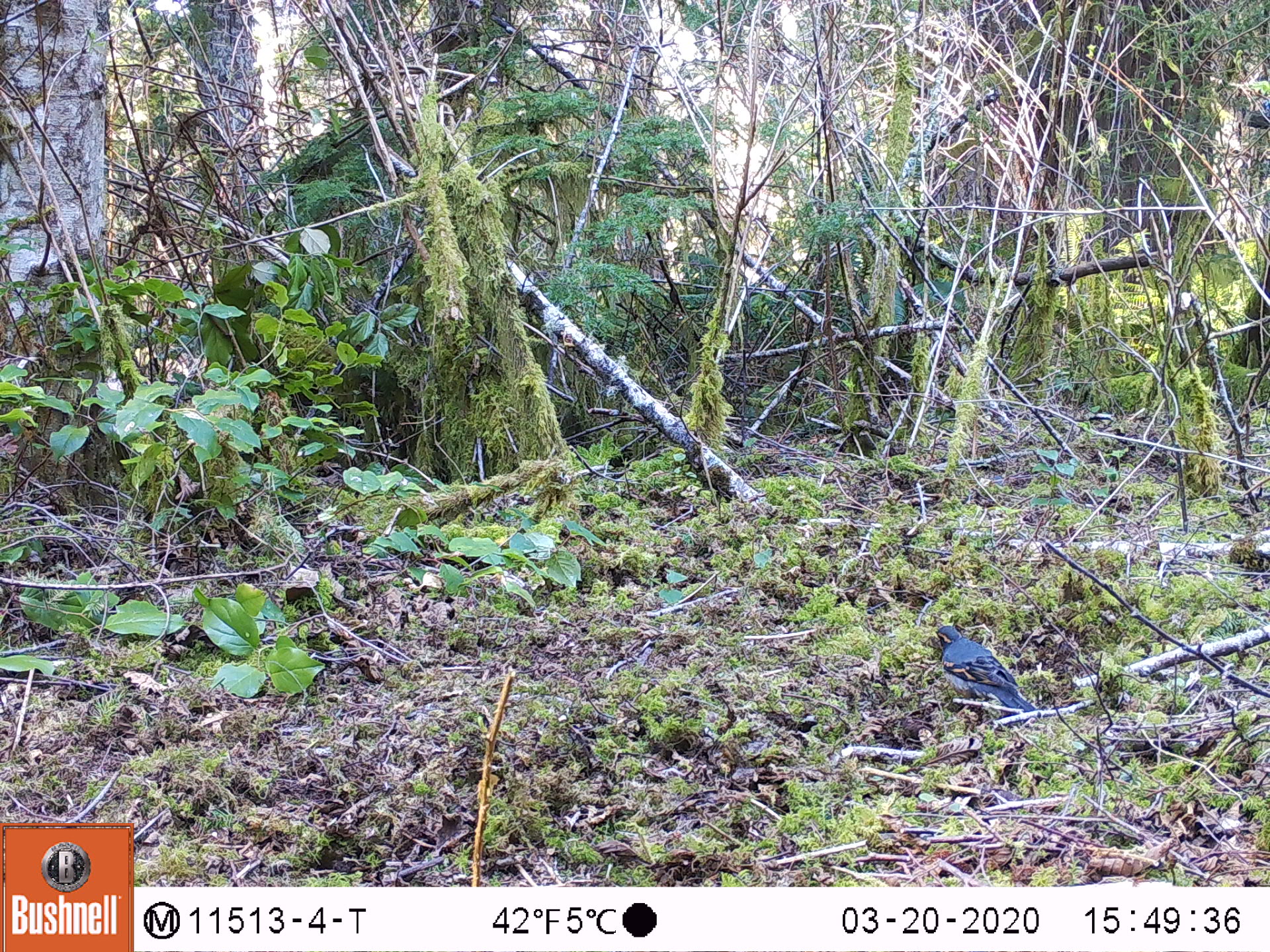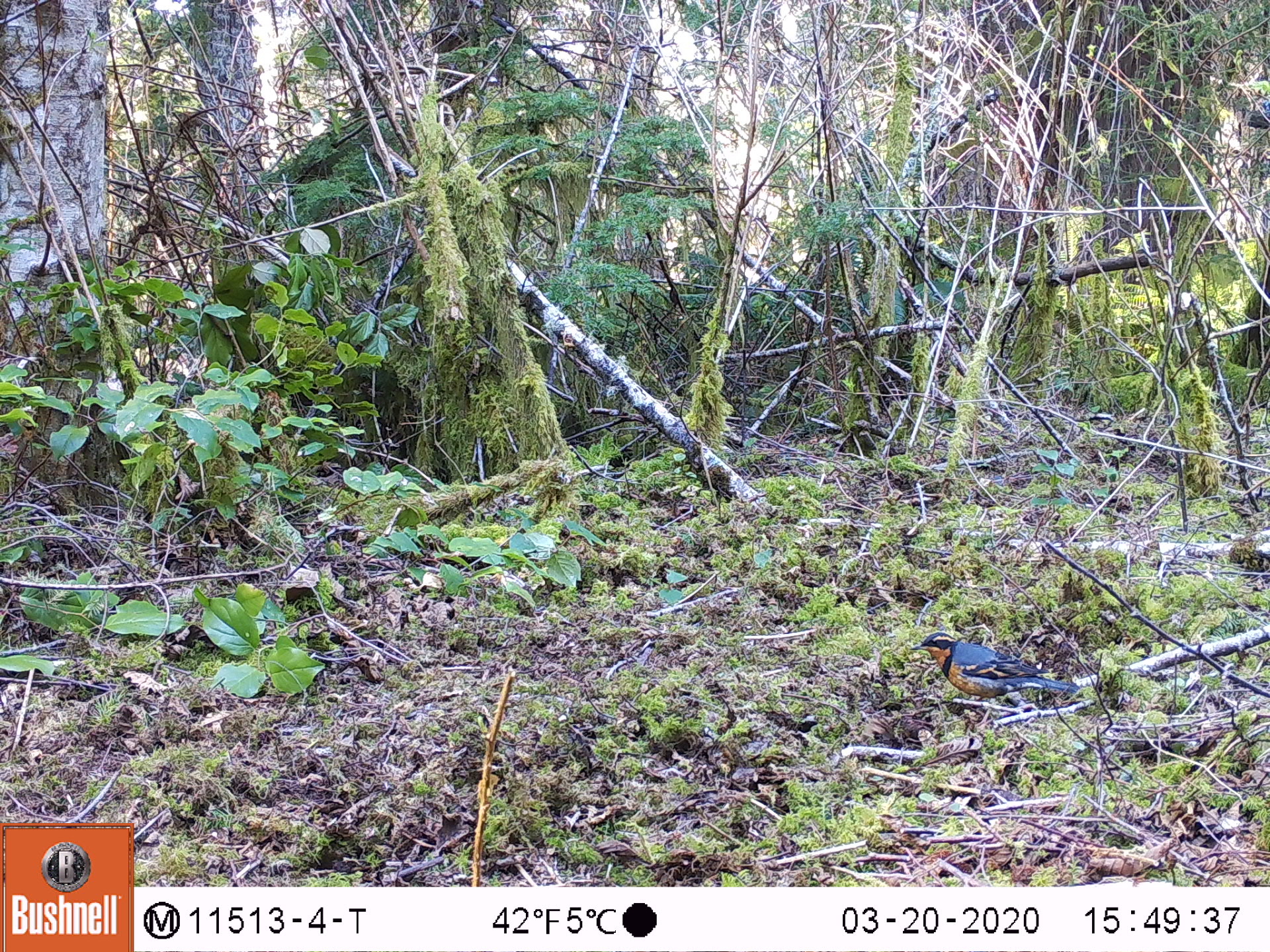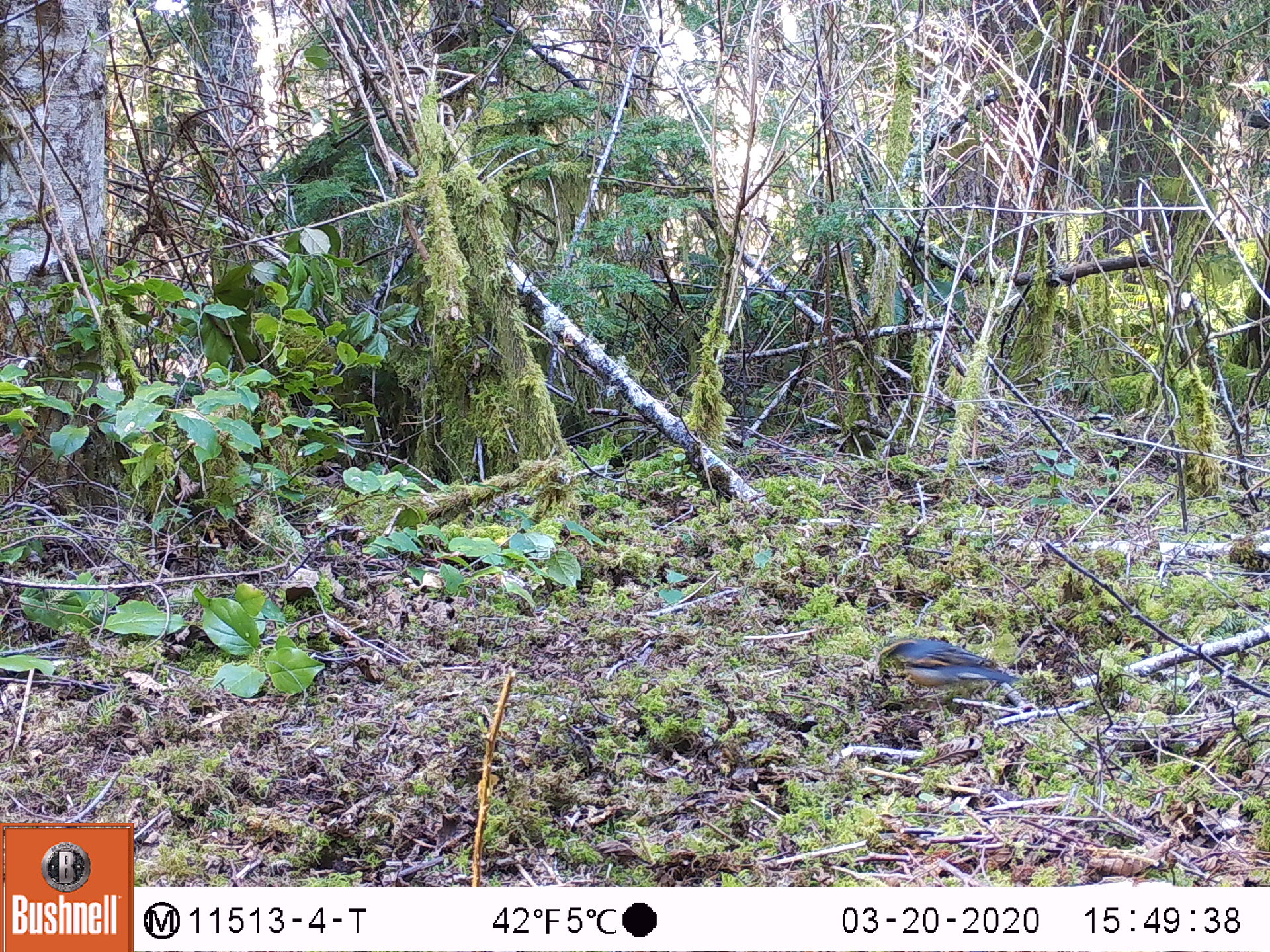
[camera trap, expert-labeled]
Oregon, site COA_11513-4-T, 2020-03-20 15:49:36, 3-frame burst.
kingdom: Animalia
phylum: Chordata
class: Aves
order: Passeriformes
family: Turdidae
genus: Ixoreus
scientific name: Ixoreus naevius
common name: varied thrush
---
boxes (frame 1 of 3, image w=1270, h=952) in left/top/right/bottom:
varied thrush: 928/619/1034/723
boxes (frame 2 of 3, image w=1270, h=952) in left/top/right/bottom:
varied thrush: 915/631/1086/709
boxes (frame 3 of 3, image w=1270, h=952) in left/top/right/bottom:
varied thrush: 874/635/1019/691